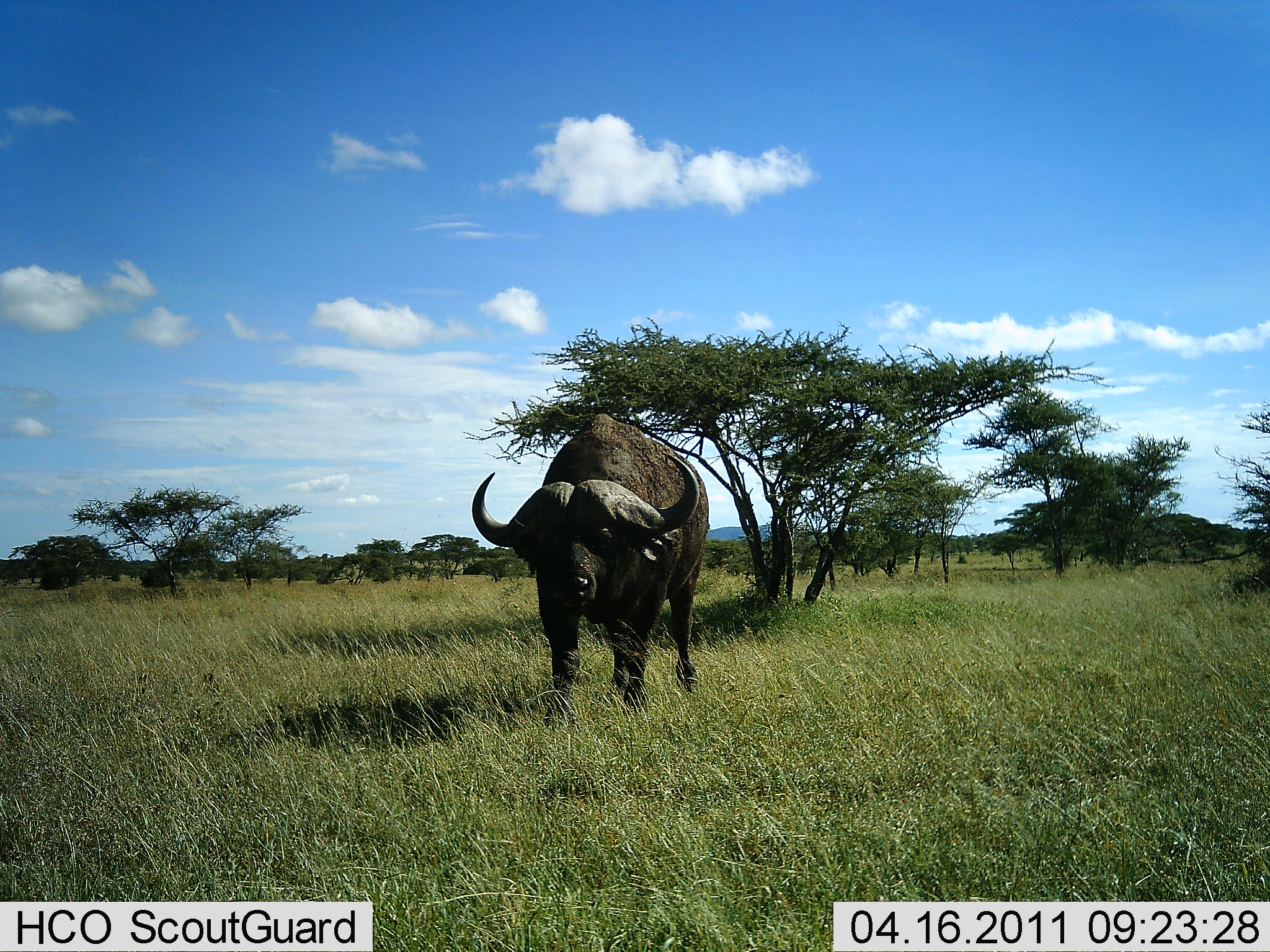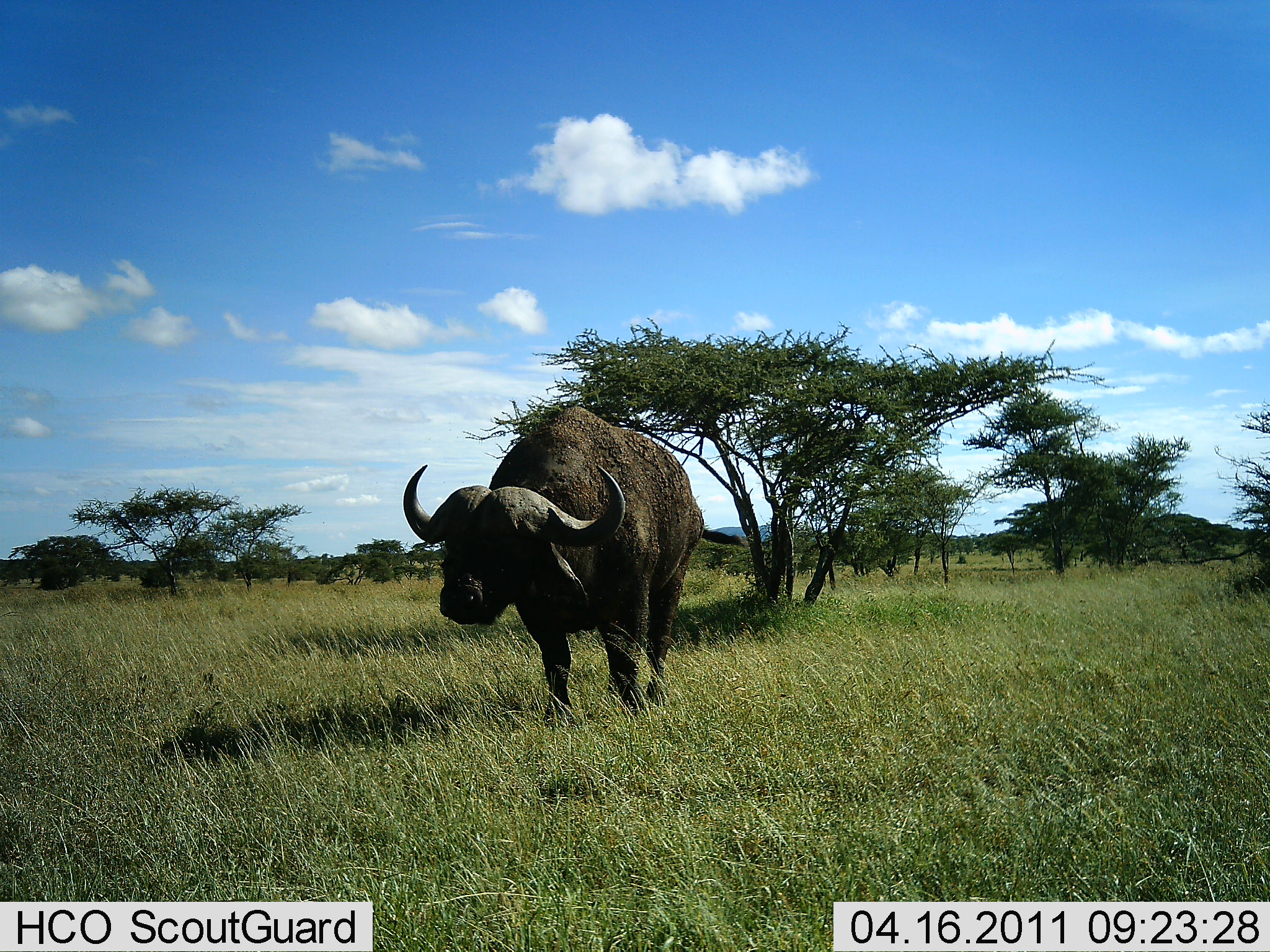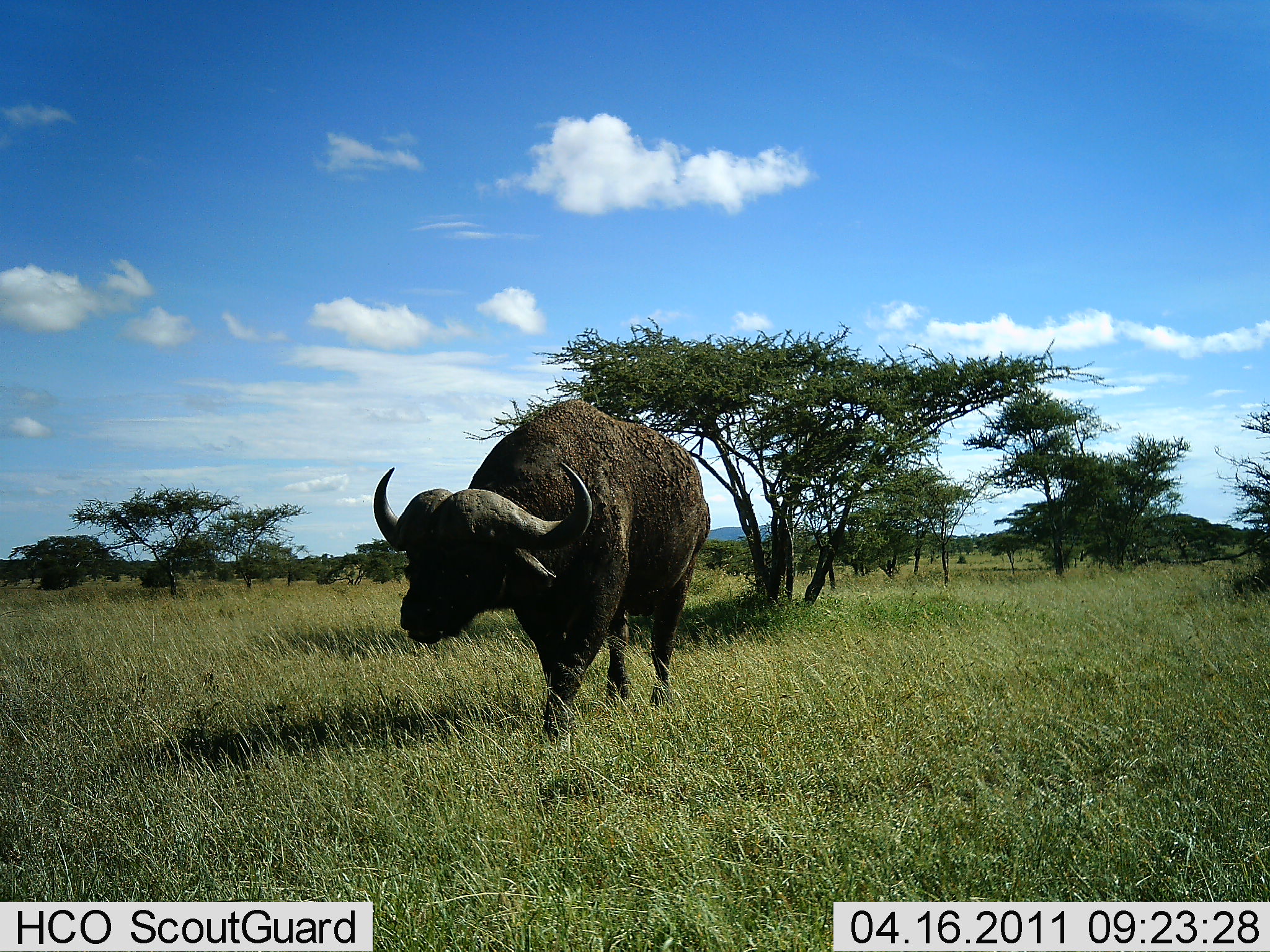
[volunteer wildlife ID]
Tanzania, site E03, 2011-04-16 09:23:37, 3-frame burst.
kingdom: Animalia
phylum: Chordata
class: Mammalia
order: Artiodactyla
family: Bovidae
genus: Syncerus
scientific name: Syncerus caffer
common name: cape buffalo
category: buffalo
Buffalo (cape buffalo) (Syncerus caffer), count 1. Behavior (volunteer vote fractions): standing 15%, resting 0%, moving 85%, interacting 0%. Young present (vote fraction): 0%. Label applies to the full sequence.